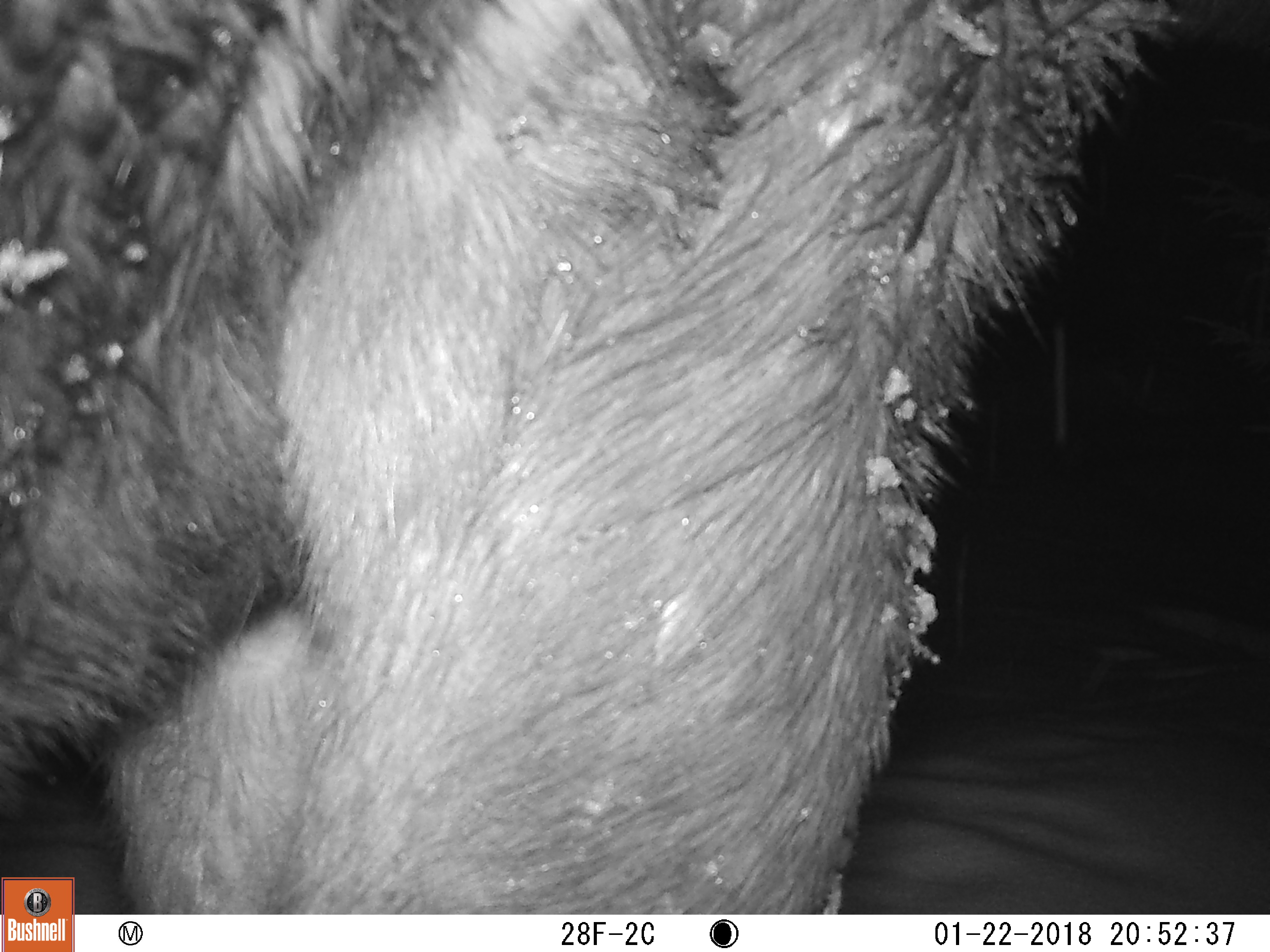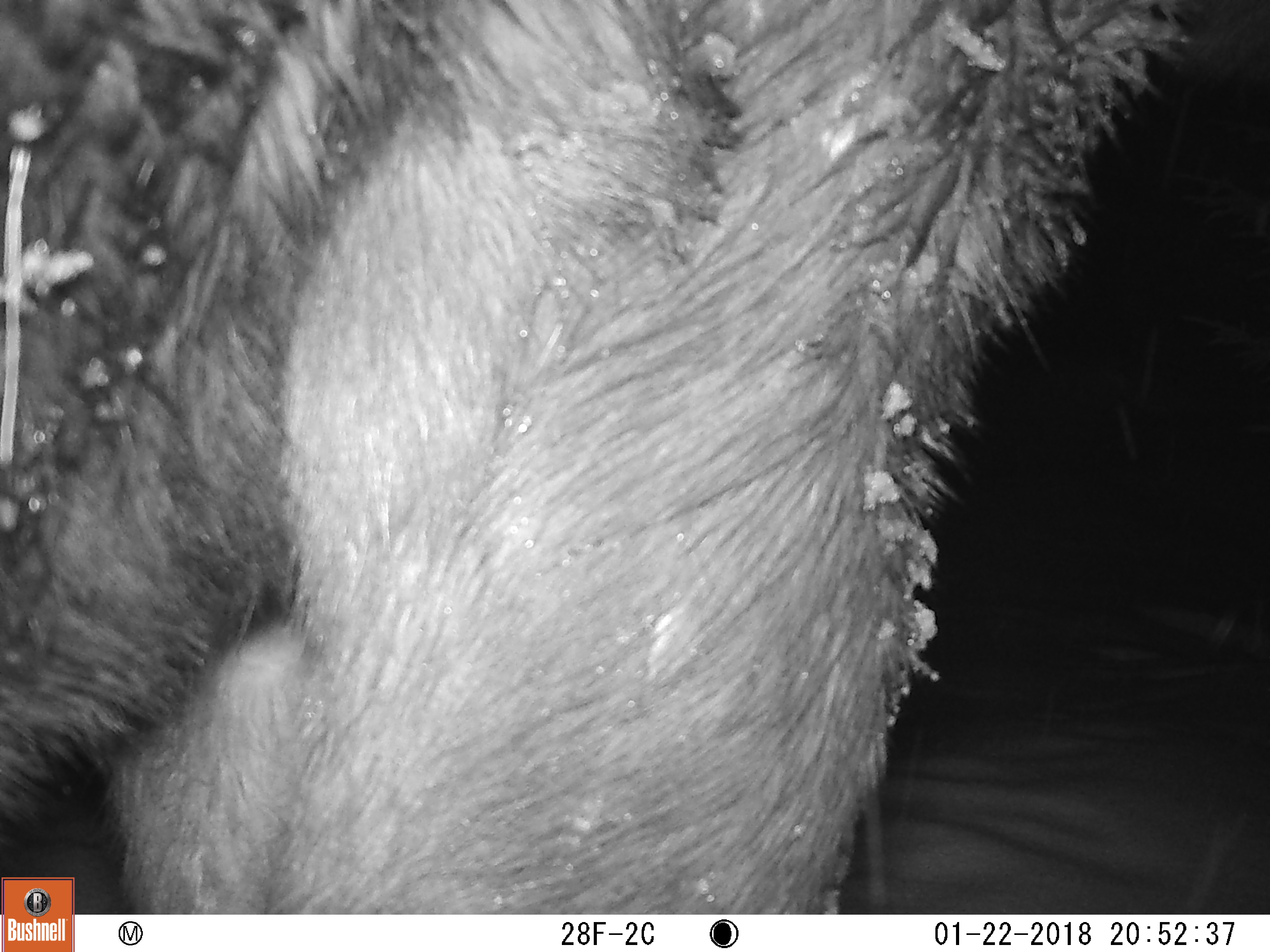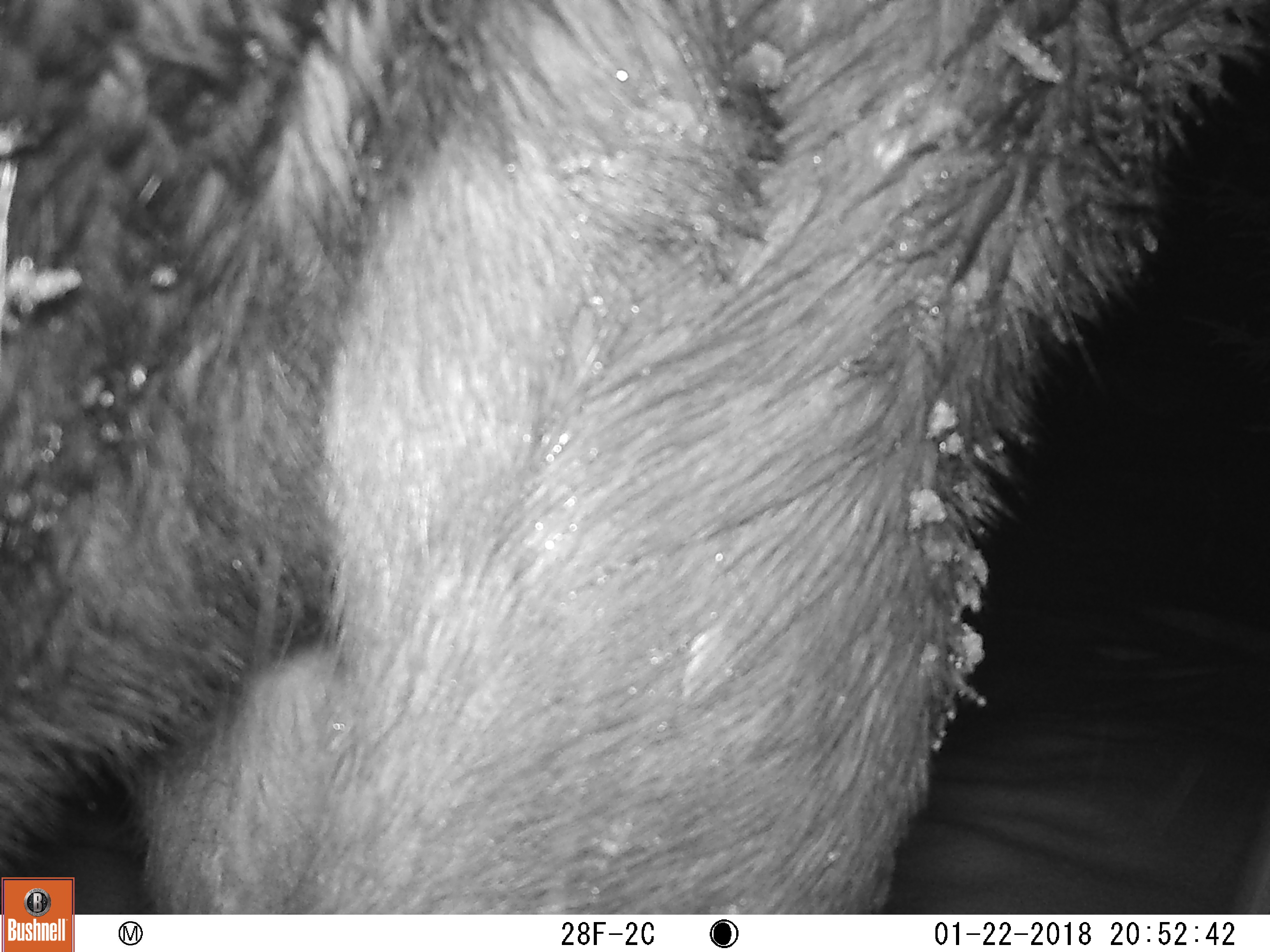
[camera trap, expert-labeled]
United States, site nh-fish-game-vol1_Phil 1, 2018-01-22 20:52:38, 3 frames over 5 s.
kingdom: Animalia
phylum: Chordata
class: Mammalia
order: Artiodactyla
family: Cervidae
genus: Alces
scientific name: Alces alces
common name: moose